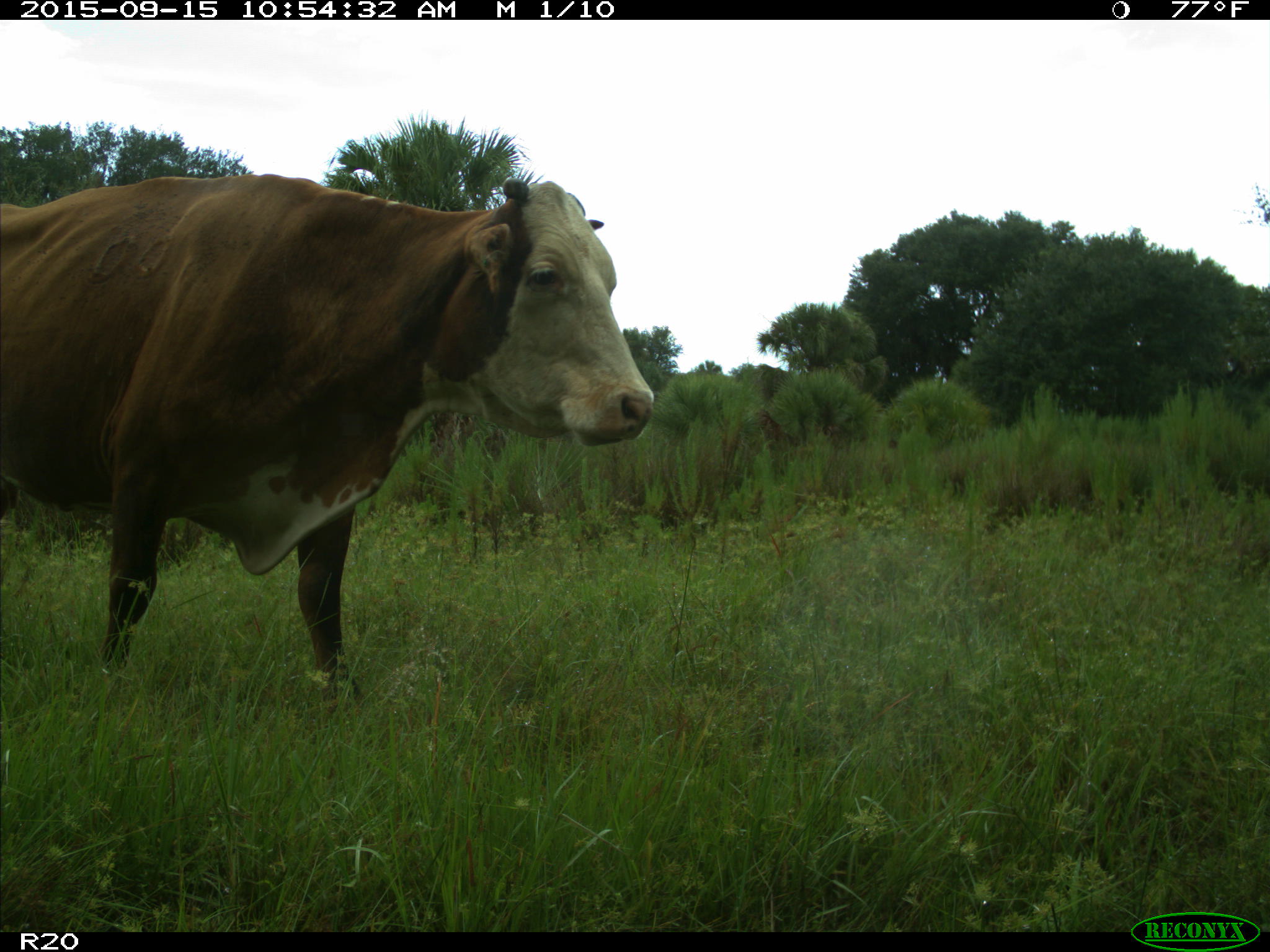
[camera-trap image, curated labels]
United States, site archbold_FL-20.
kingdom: Animalia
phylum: Chordata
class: Mammalia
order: Artiodactyla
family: Bovidae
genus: Bos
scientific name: Bos taurus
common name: domestic cow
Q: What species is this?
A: Bos taurus (domestic cow).